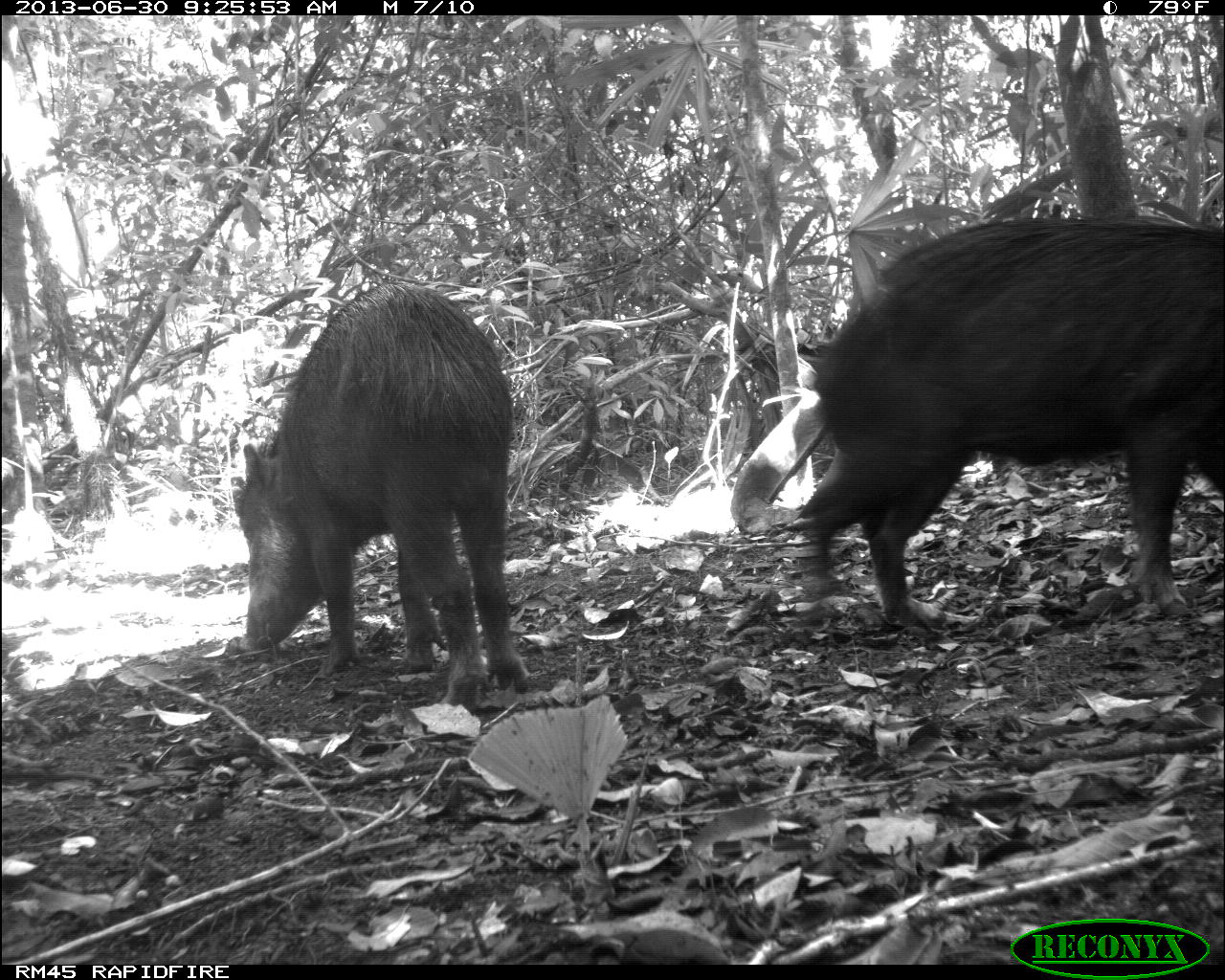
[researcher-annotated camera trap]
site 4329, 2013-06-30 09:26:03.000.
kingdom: Animalia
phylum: Chordata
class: Mammalia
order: Artiodactyla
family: Tayassuidae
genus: Tayassu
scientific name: Tayassu pecari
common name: white-lipped peccary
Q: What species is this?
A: Tayassu pecari (white-lipped peccary).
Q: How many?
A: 3.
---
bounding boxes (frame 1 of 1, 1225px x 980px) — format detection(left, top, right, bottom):
tayassu pecari: detection(792, 214, 1225, 643); detection(235, 280, 536, 705)